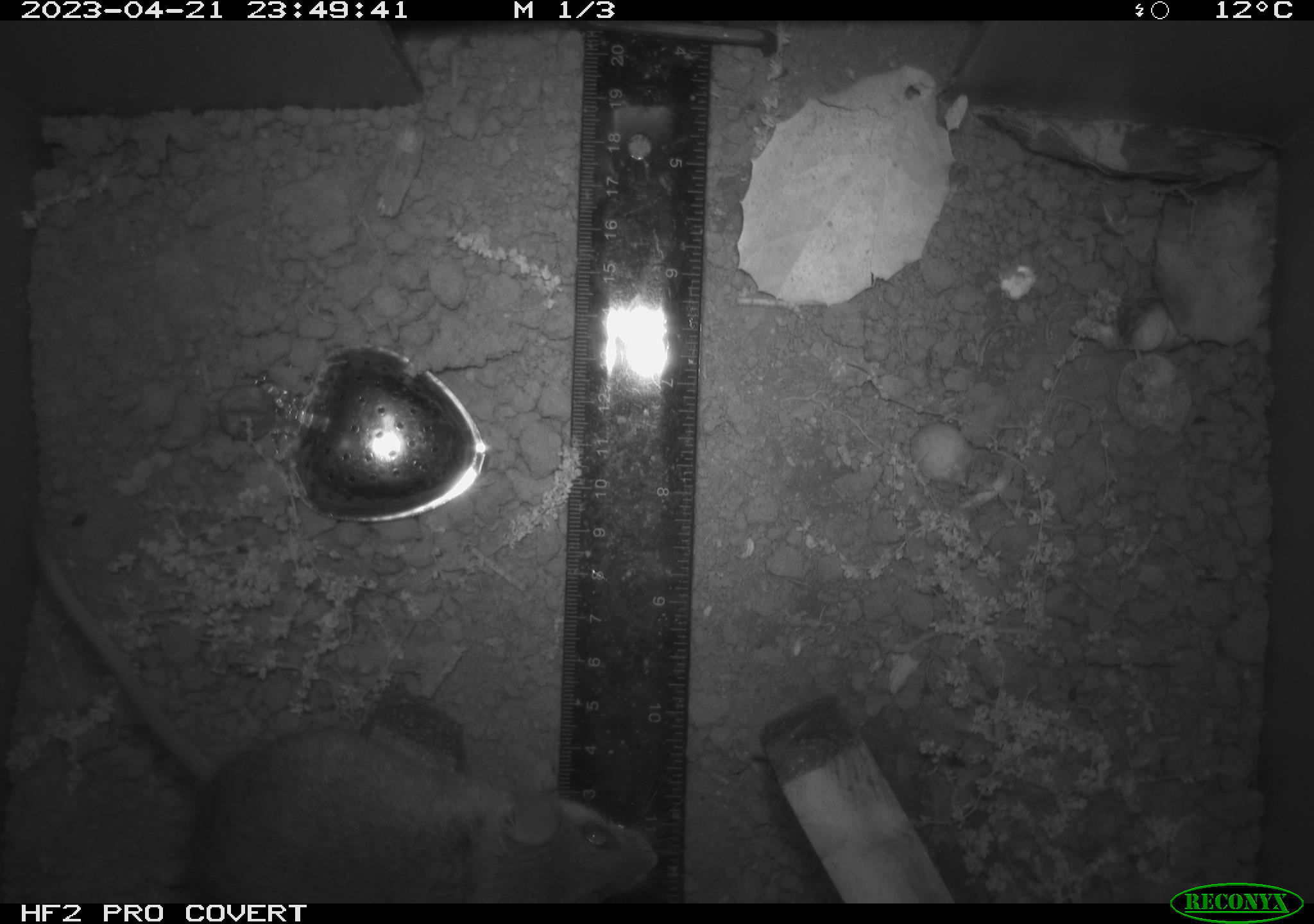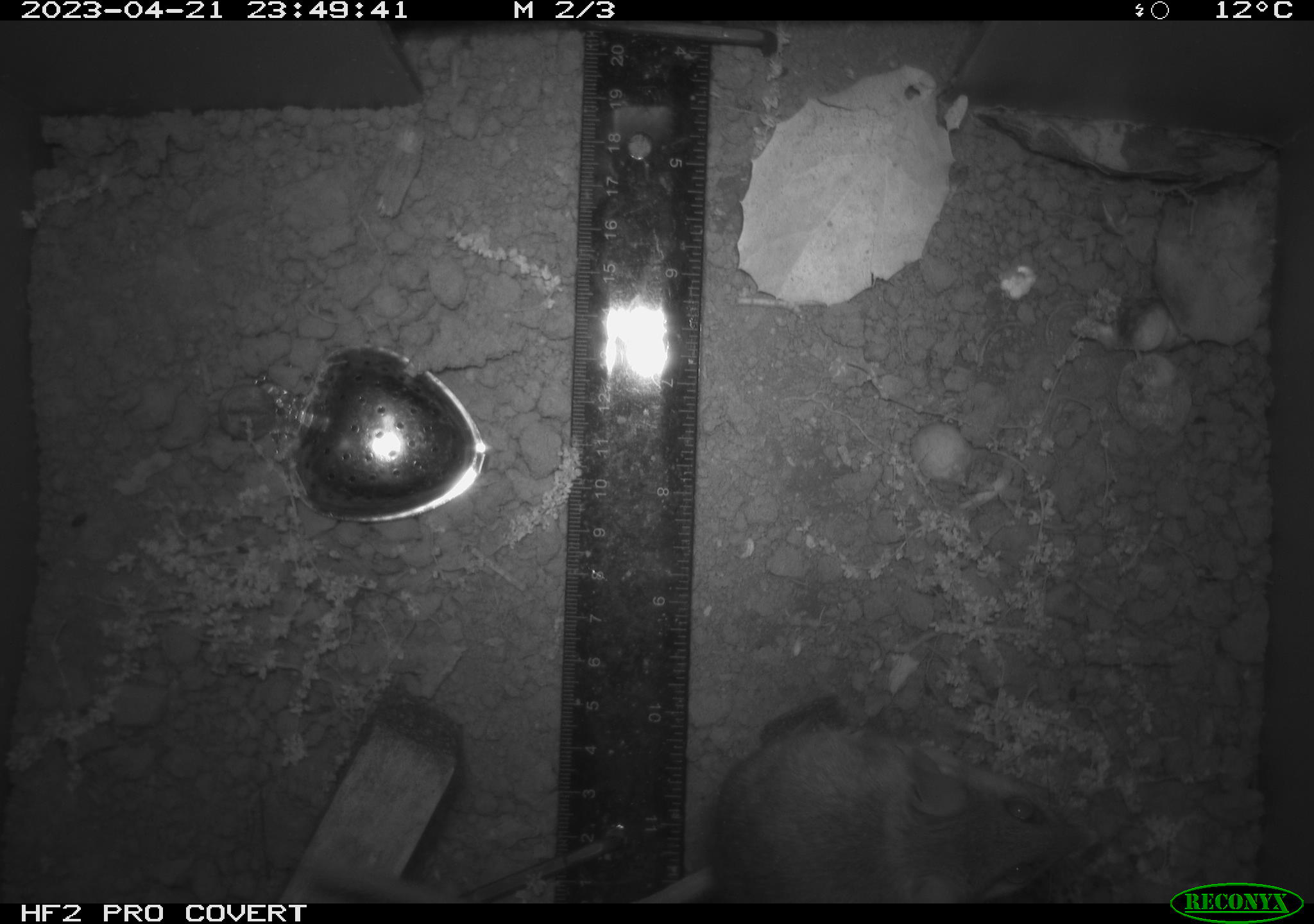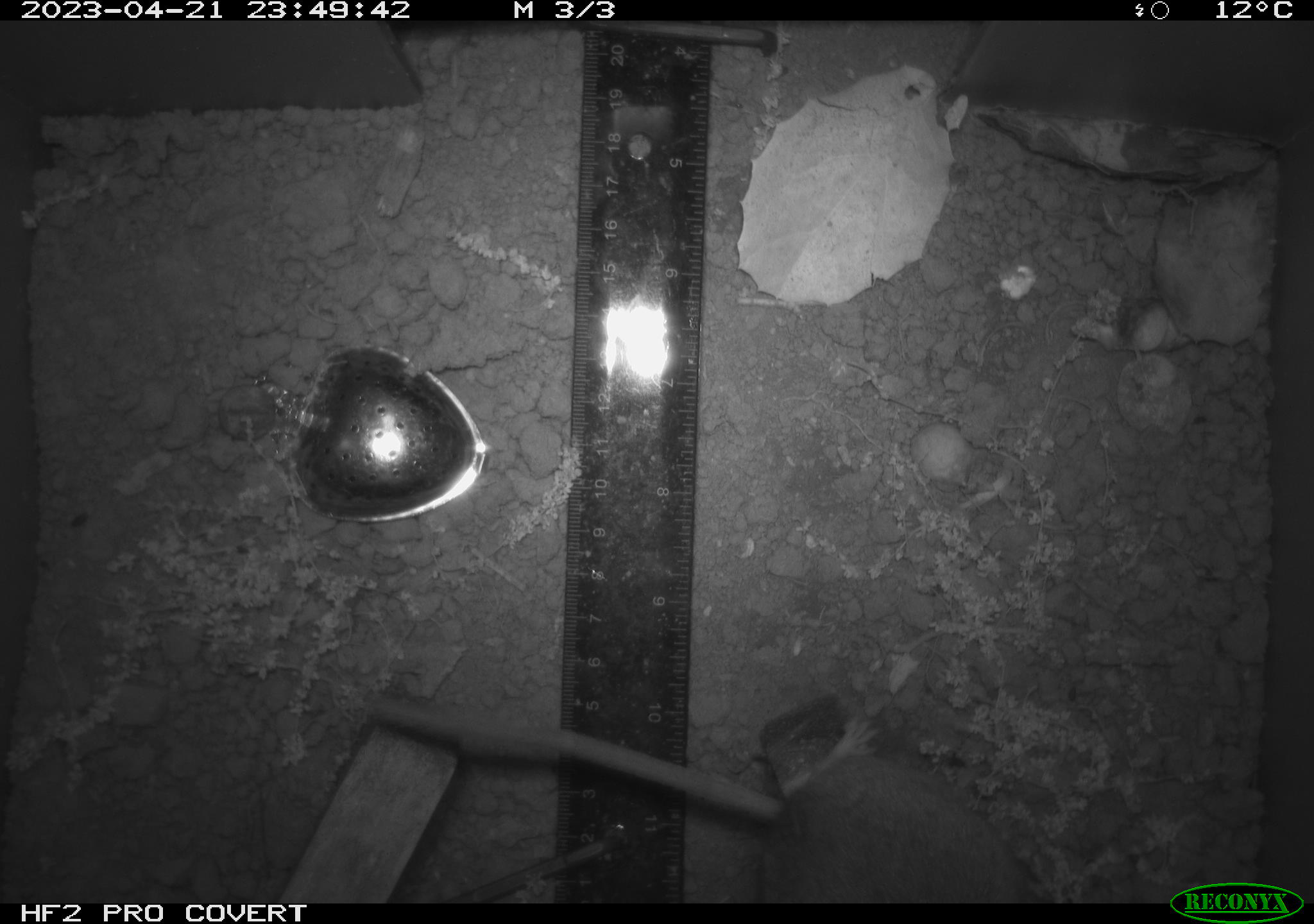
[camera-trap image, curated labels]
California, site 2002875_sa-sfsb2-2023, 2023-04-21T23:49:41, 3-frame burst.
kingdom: Animalia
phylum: Chordata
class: Mammalia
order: Rodentia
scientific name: Rodentia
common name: mouse species